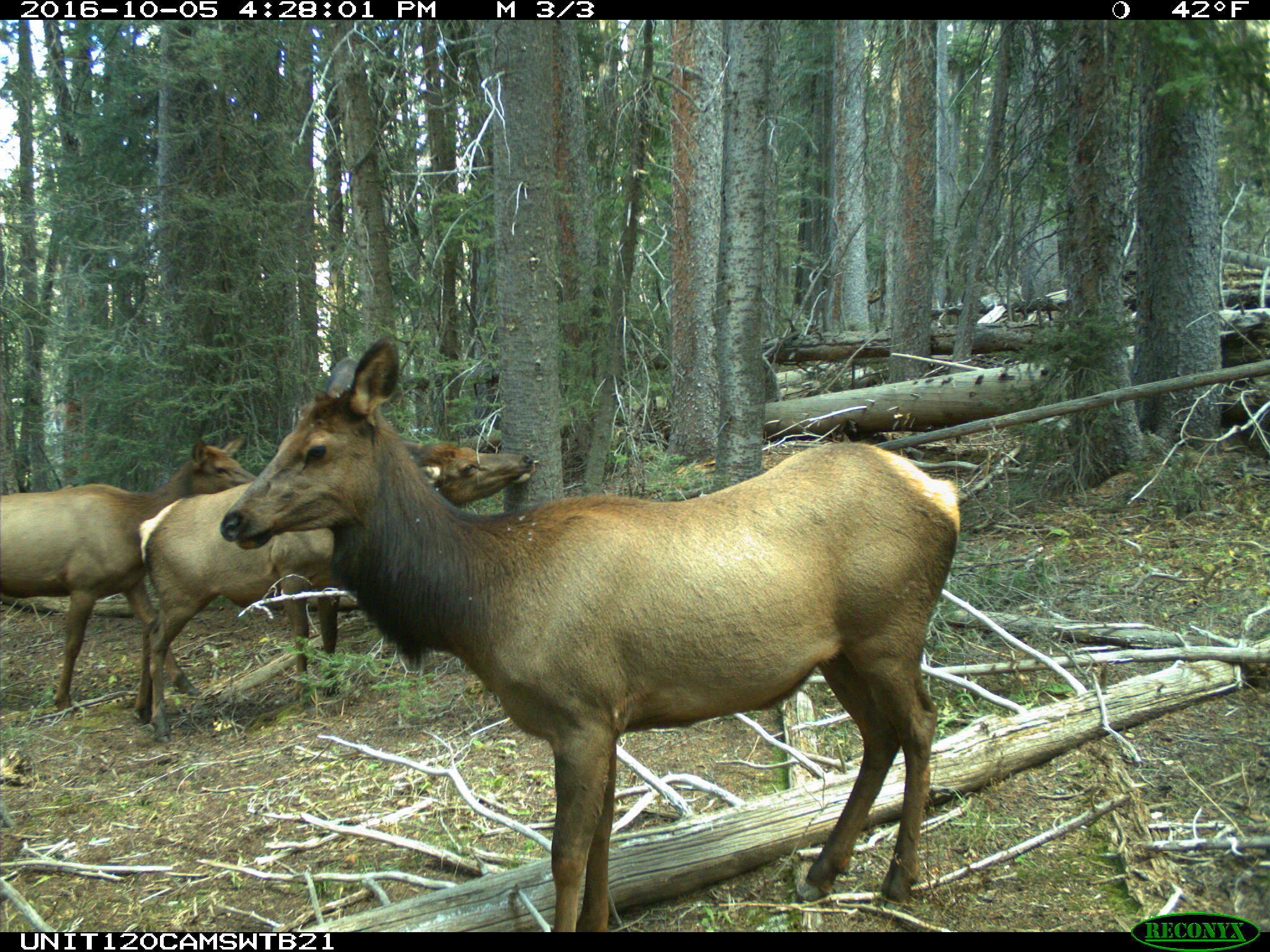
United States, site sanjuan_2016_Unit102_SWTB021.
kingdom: Animalia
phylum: Chordata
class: Mammalia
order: Artiodactyla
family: Cervidae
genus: Cervus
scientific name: Cervus elaphus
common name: red deer